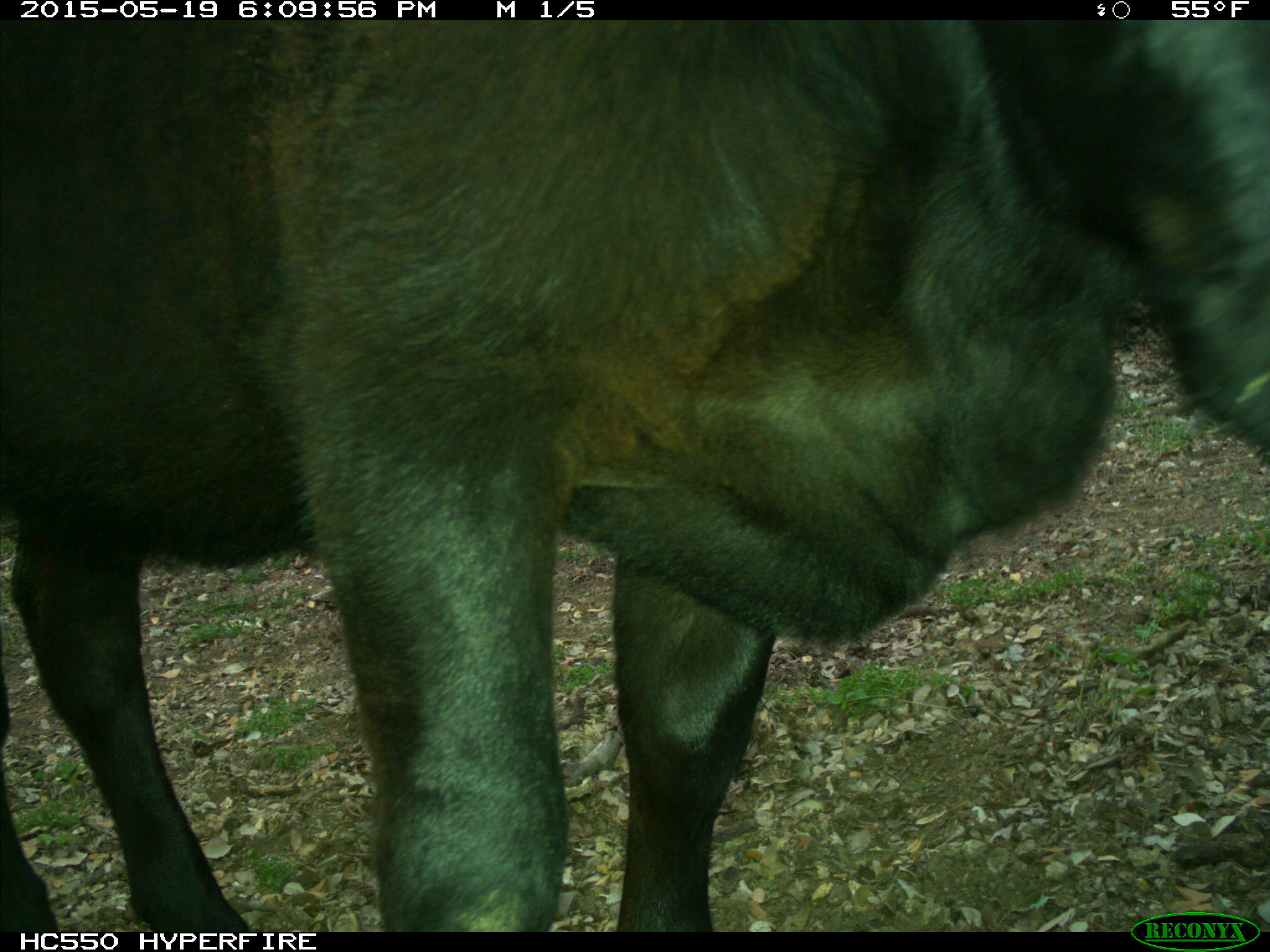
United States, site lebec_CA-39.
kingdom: Animalia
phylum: Chordata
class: Mammalia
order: Artiodactyla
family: Bovidae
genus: Bos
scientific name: Bos taurus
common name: domestic cow